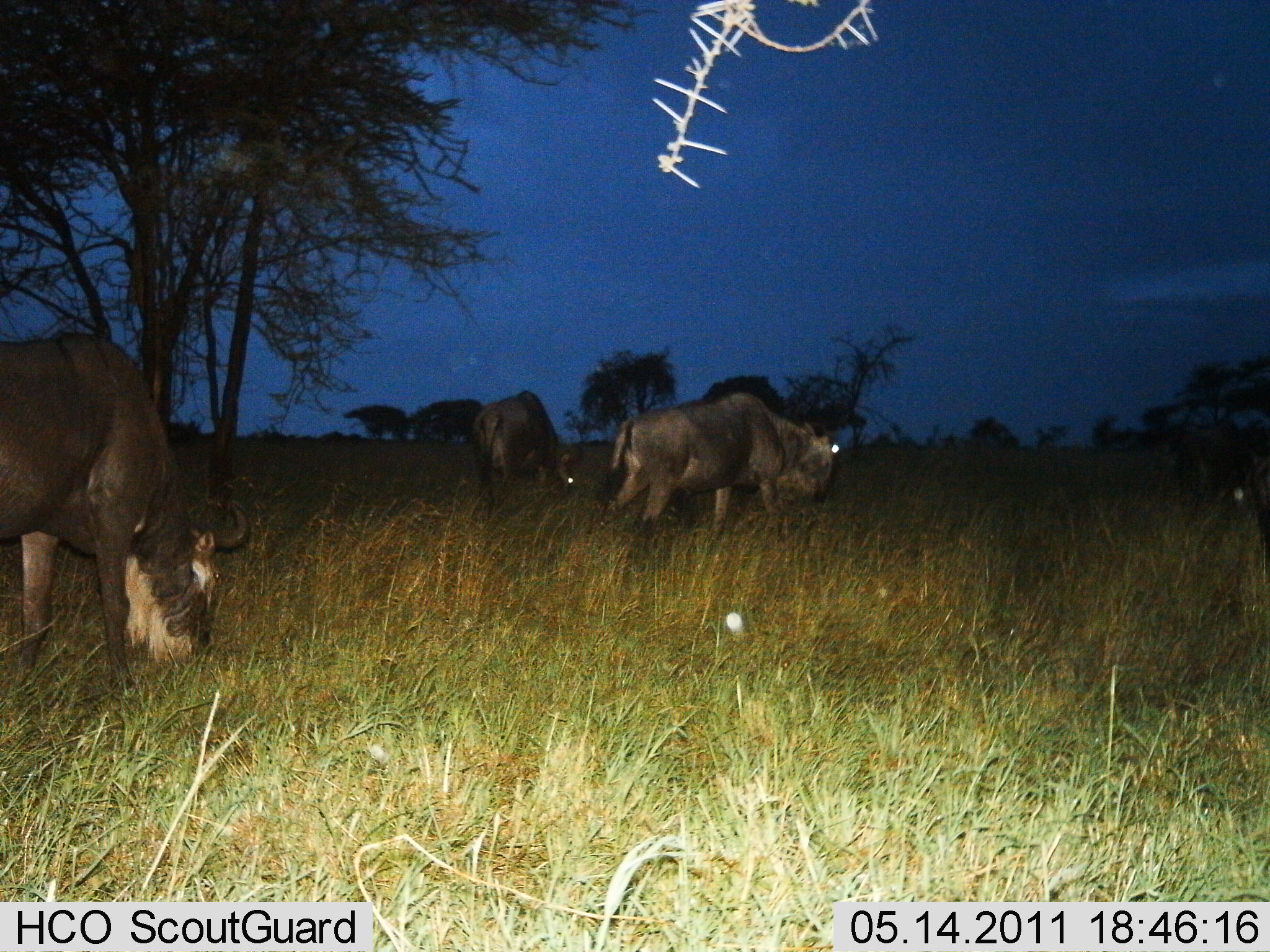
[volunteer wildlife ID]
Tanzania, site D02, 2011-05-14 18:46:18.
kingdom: Animalia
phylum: Chordata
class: Mammalia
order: Artiodactyla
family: Bovidae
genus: Connochaetes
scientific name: Connochaetes taurinus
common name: blue wildebeest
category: wildebeest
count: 3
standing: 23%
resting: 8%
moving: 46%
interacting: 0%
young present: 0%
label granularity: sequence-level